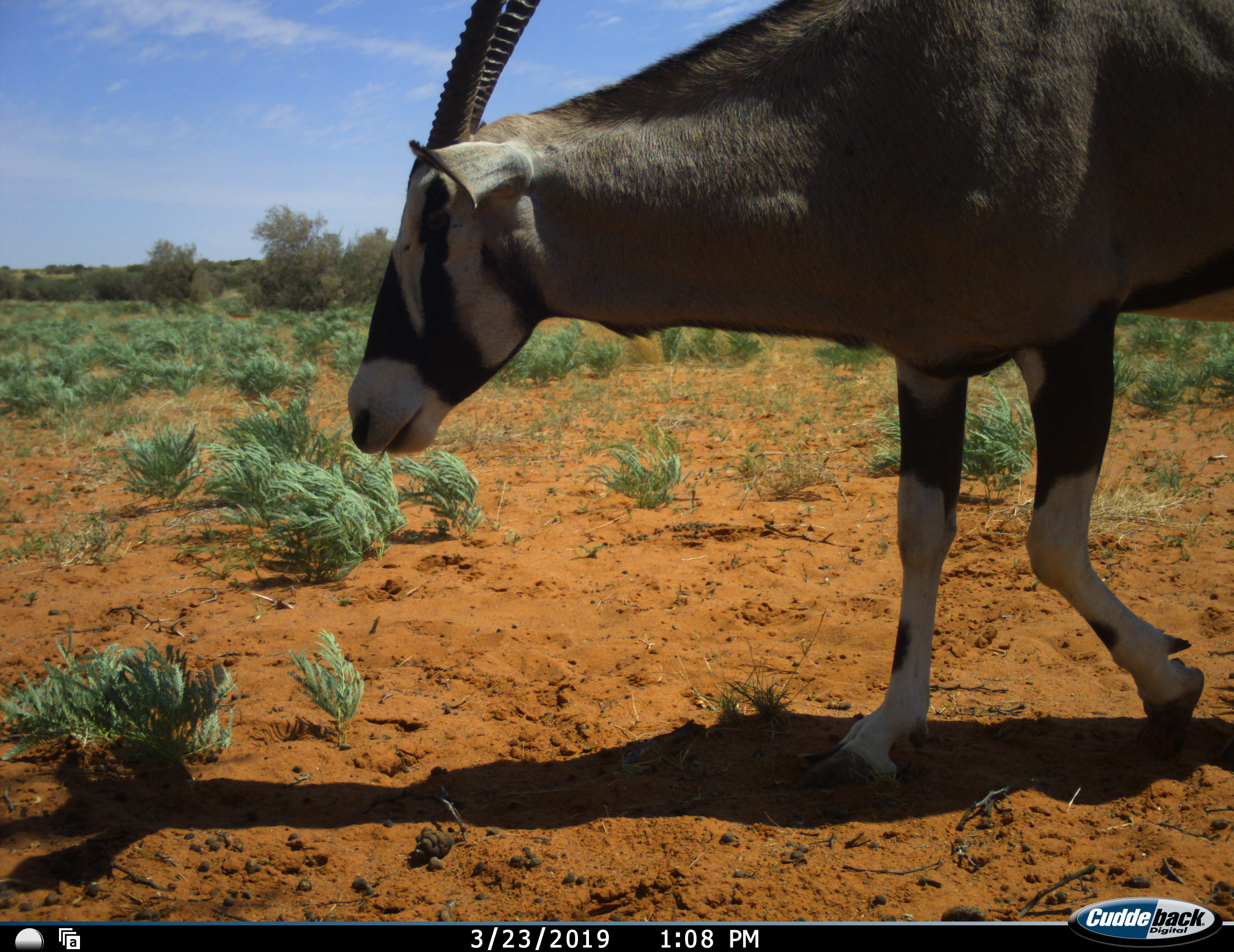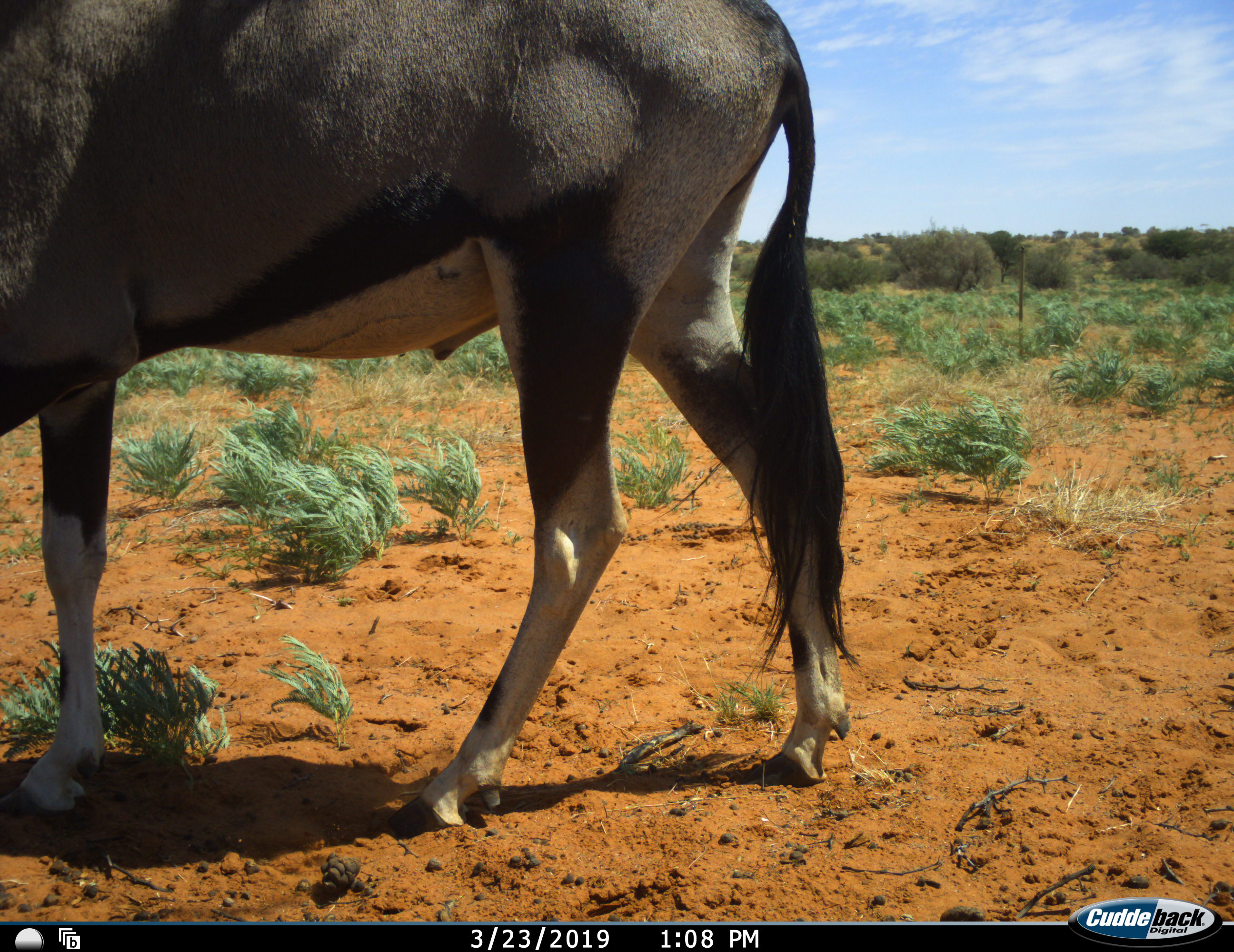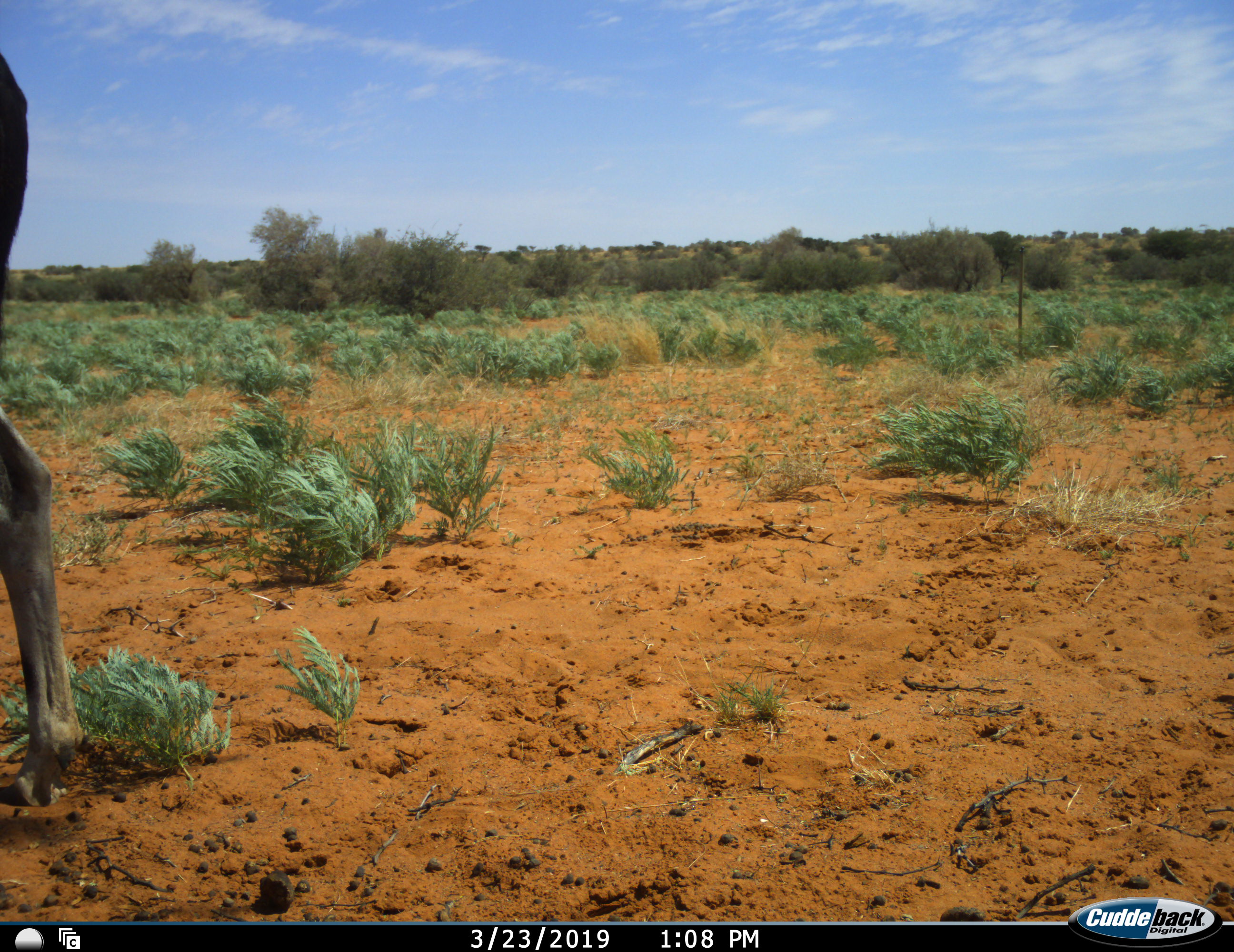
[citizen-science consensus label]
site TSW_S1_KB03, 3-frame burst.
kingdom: Animalia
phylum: Chordata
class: Mammalia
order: Artiodactyla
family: Bovidae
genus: Oryx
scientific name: Oryx gazella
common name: gemsbok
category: oryx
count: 1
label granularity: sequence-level